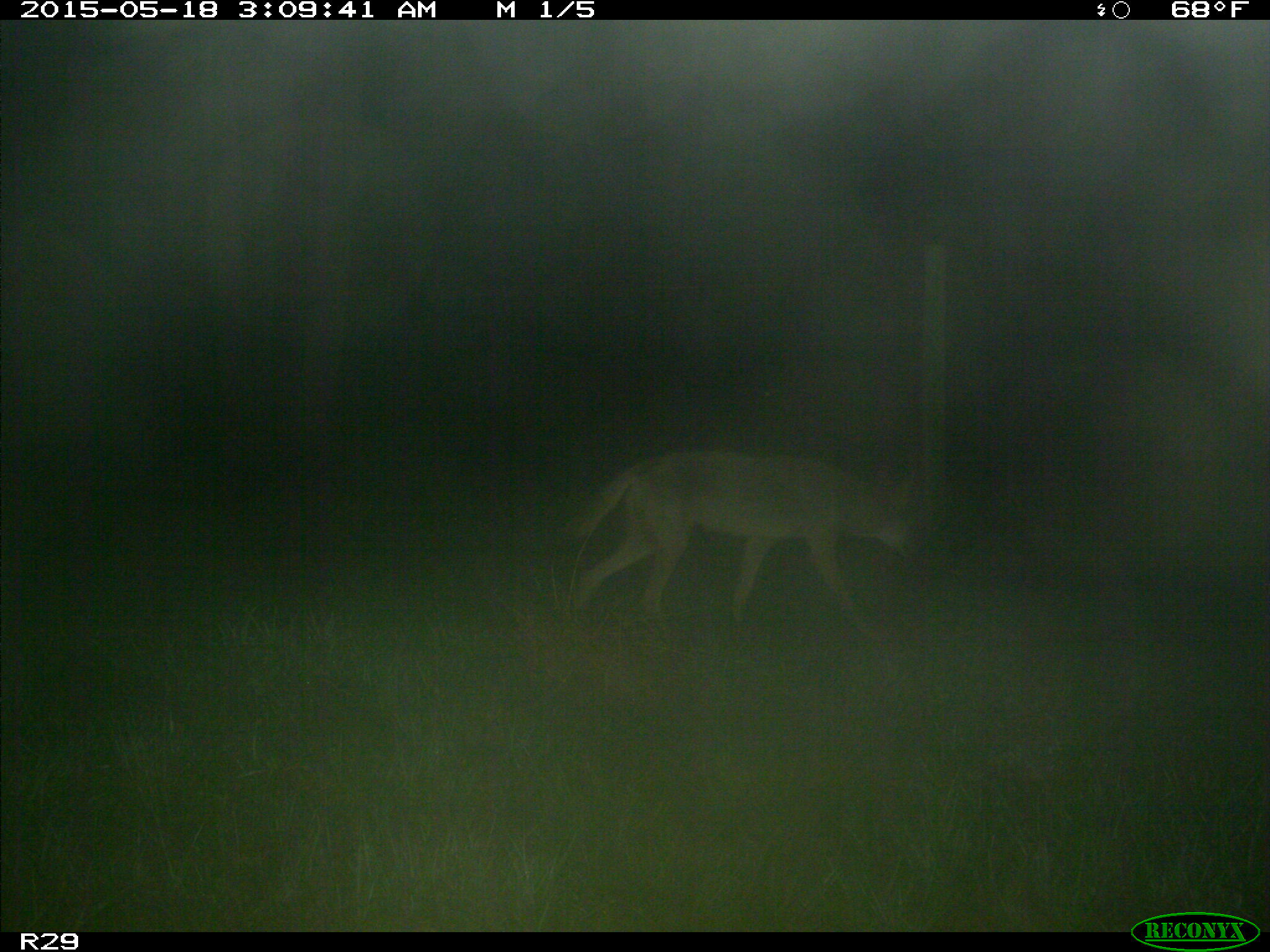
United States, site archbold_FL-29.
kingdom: Animalia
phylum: Chordata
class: Mammalia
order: Carnivora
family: Canidae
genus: Canis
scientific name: Canis latrans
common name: coyote